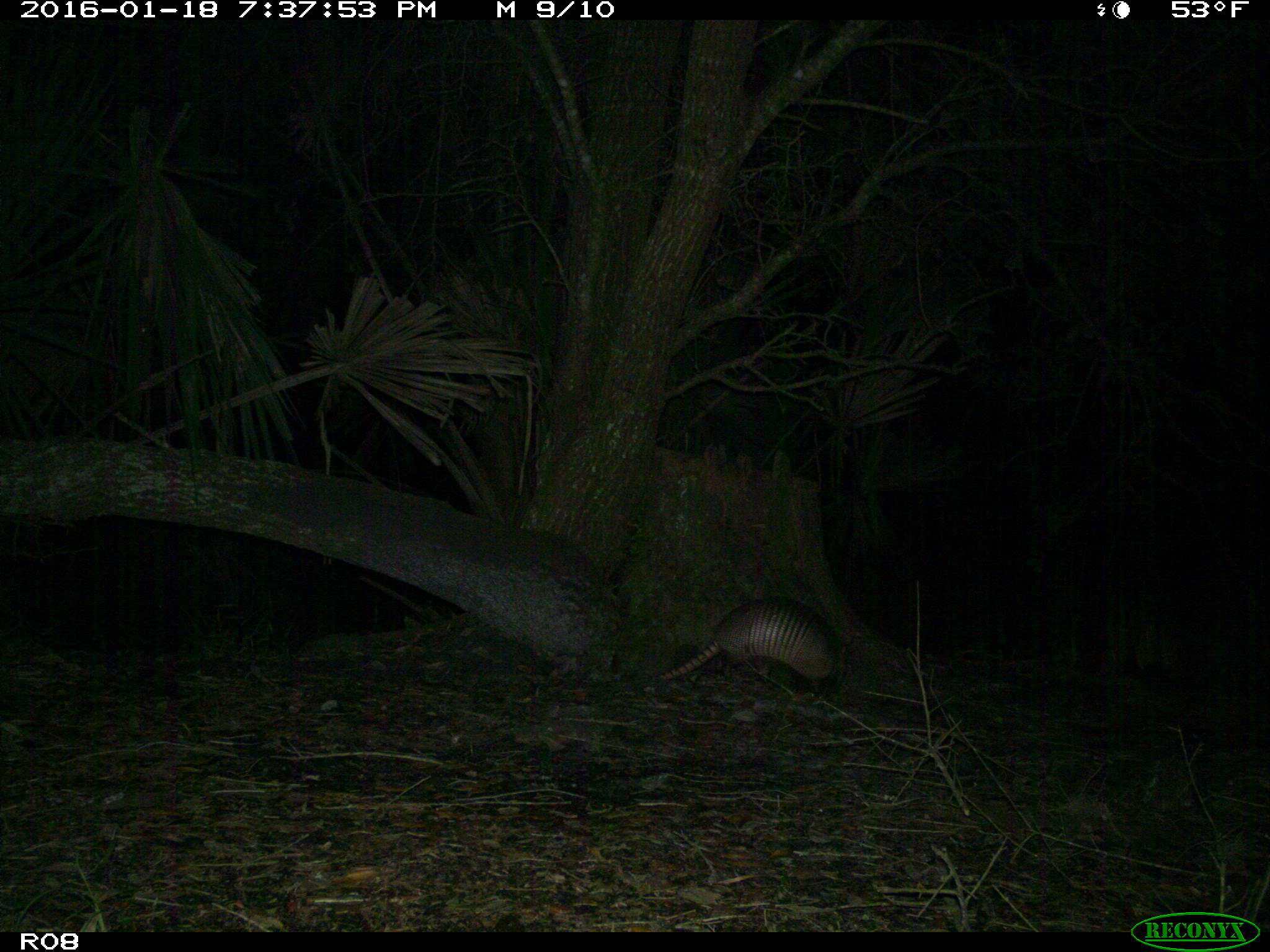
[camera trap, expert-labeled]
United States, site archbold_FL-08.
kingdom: Animalia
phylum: Chordata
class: Mammalia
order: Cingulata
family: Dasypodidae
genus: Dasypus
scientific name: Dasypus novemcinctus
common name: nine-banded armadillo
Dasypus novemcinctus (nine-banded armadillo).